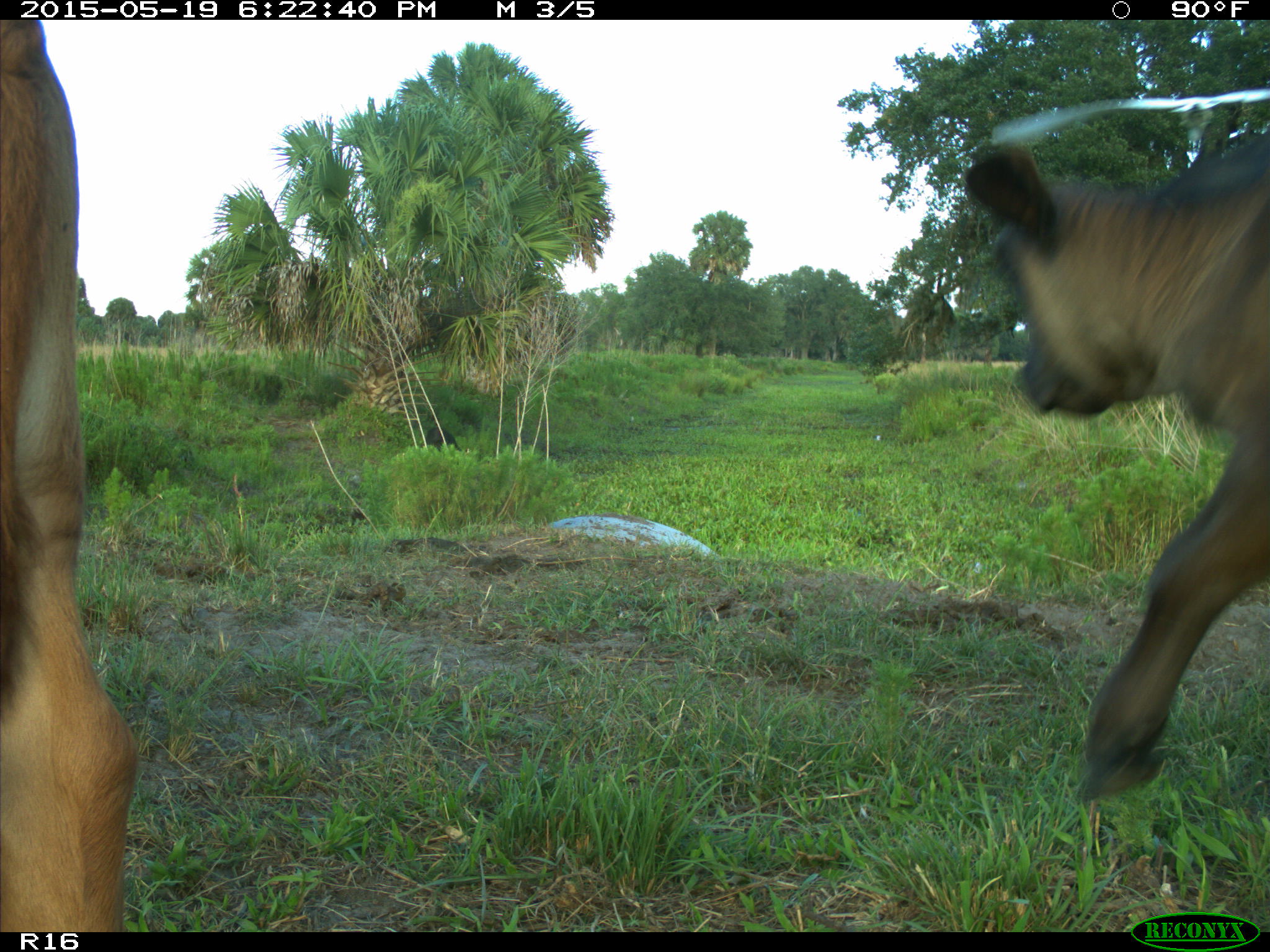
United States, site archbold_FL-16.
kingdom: Animalia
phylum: Chordata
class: Mammalia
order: Artiodactyla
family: Suidae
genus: Sus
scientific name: Sus scrofa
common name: wild boar